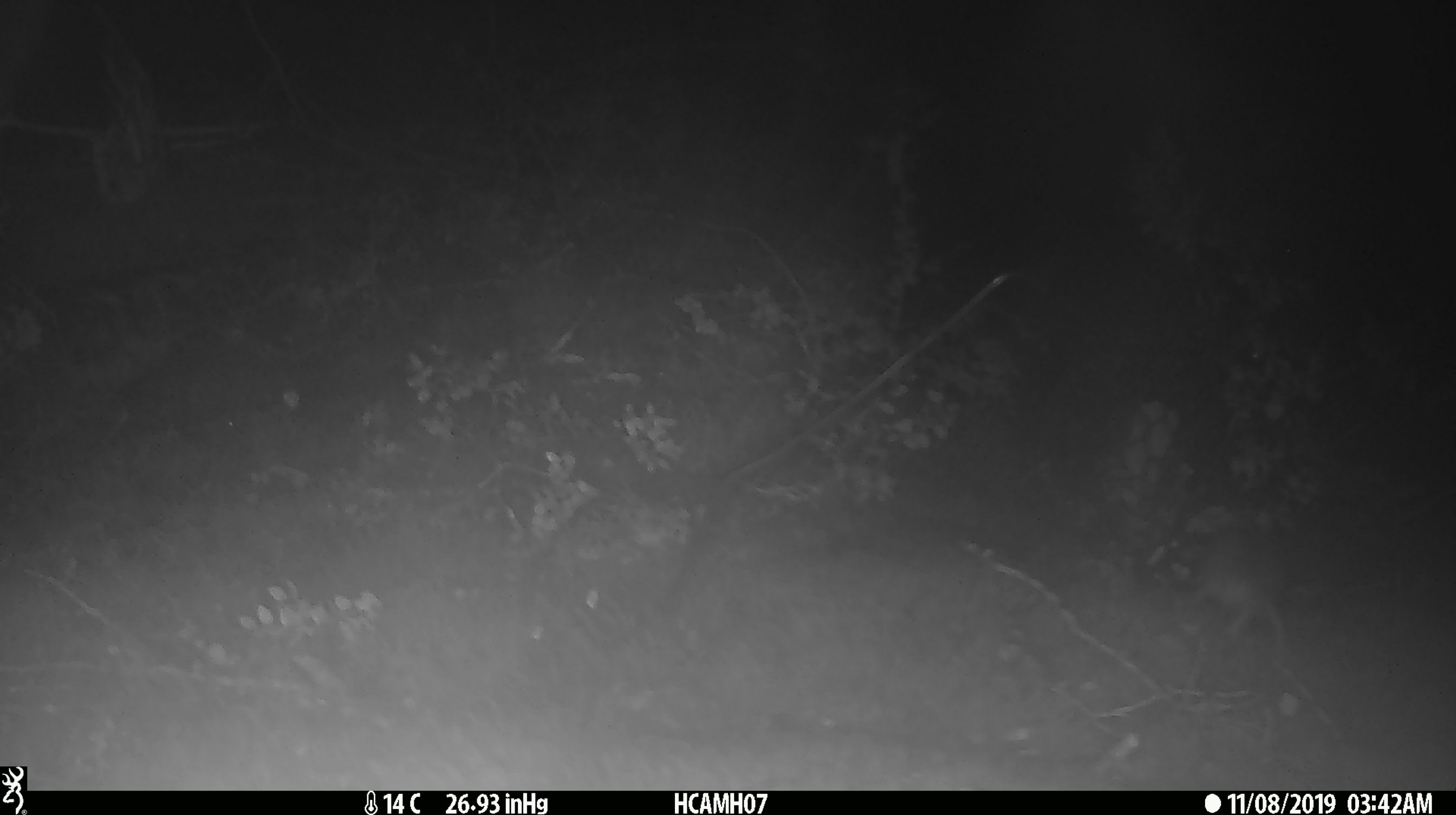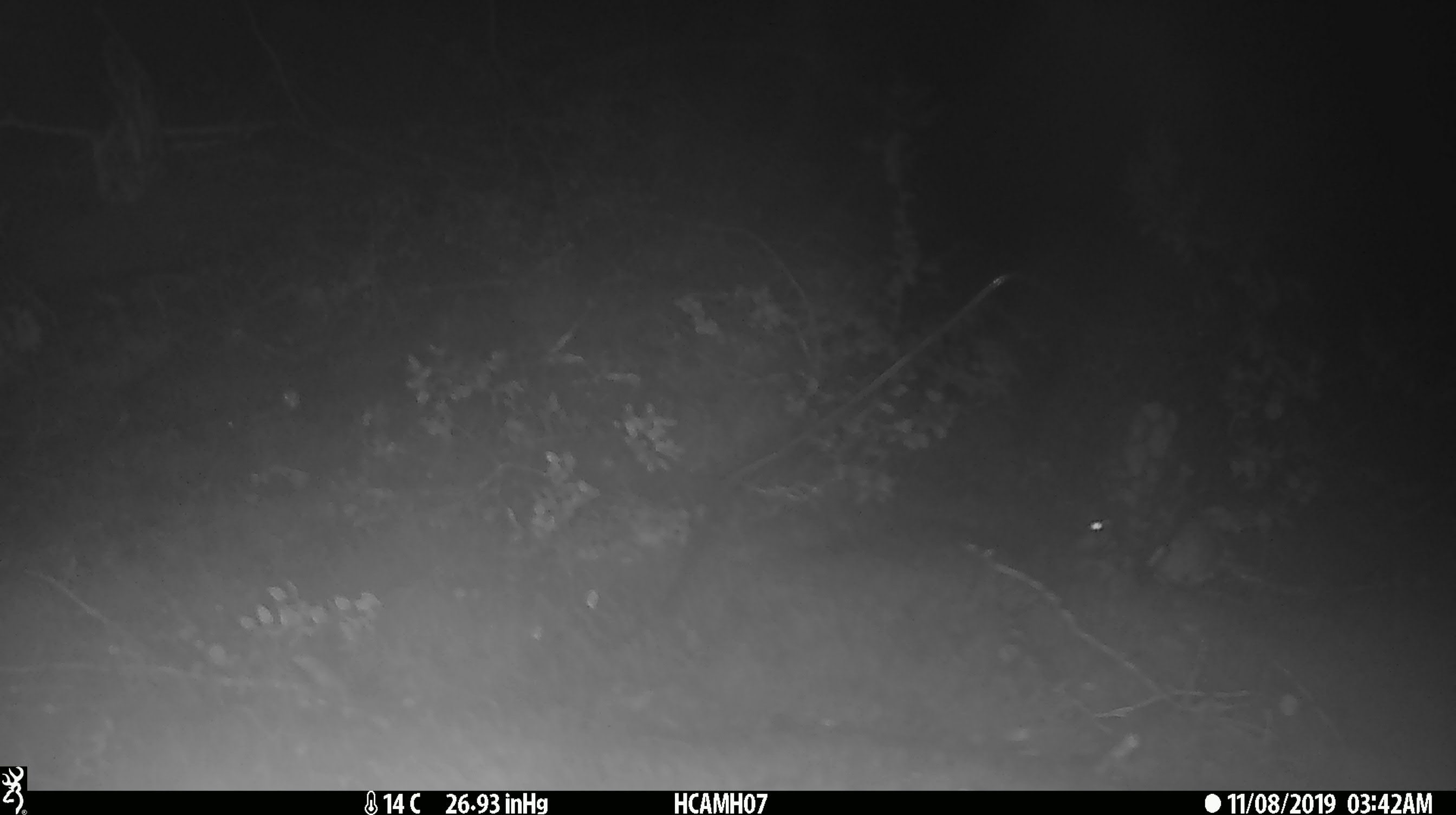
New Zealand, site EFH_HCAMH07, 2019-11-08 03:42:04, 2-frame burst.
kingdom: Animalia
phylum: Chordata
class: Mammalia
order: Rodentia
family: Muridae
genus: Mus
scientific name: Mus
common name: mouse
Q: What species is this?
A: Mouse (Mus).